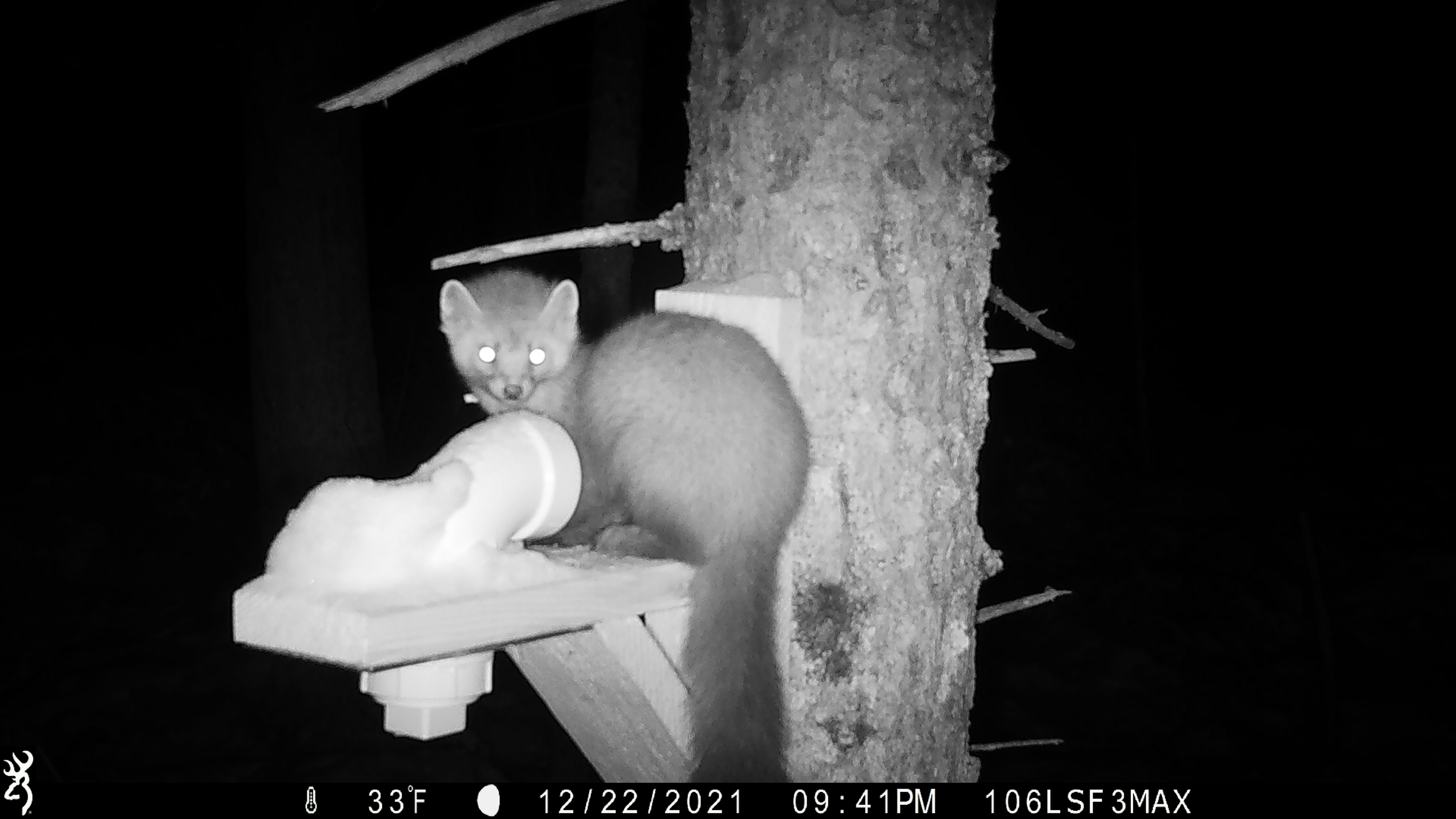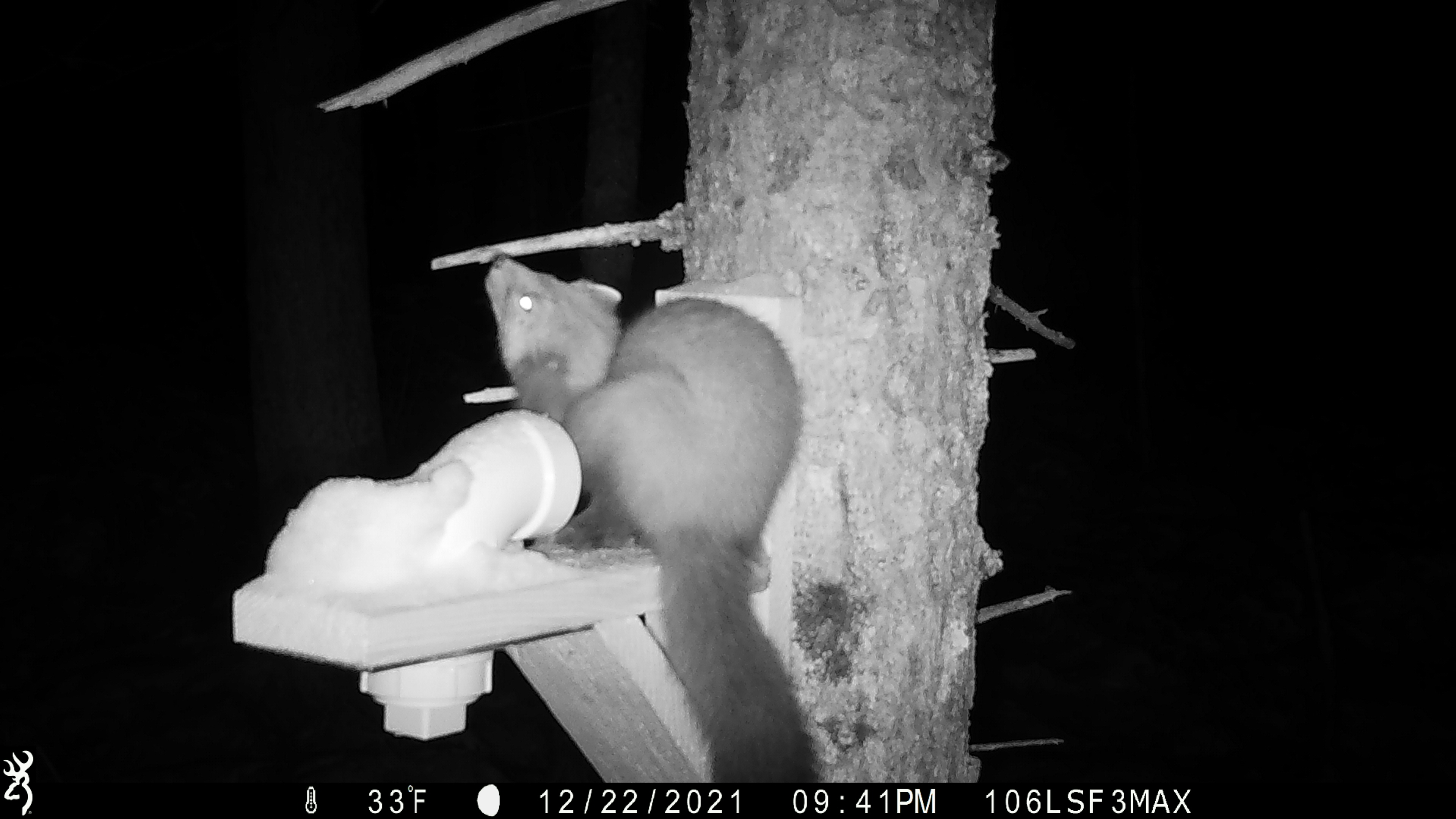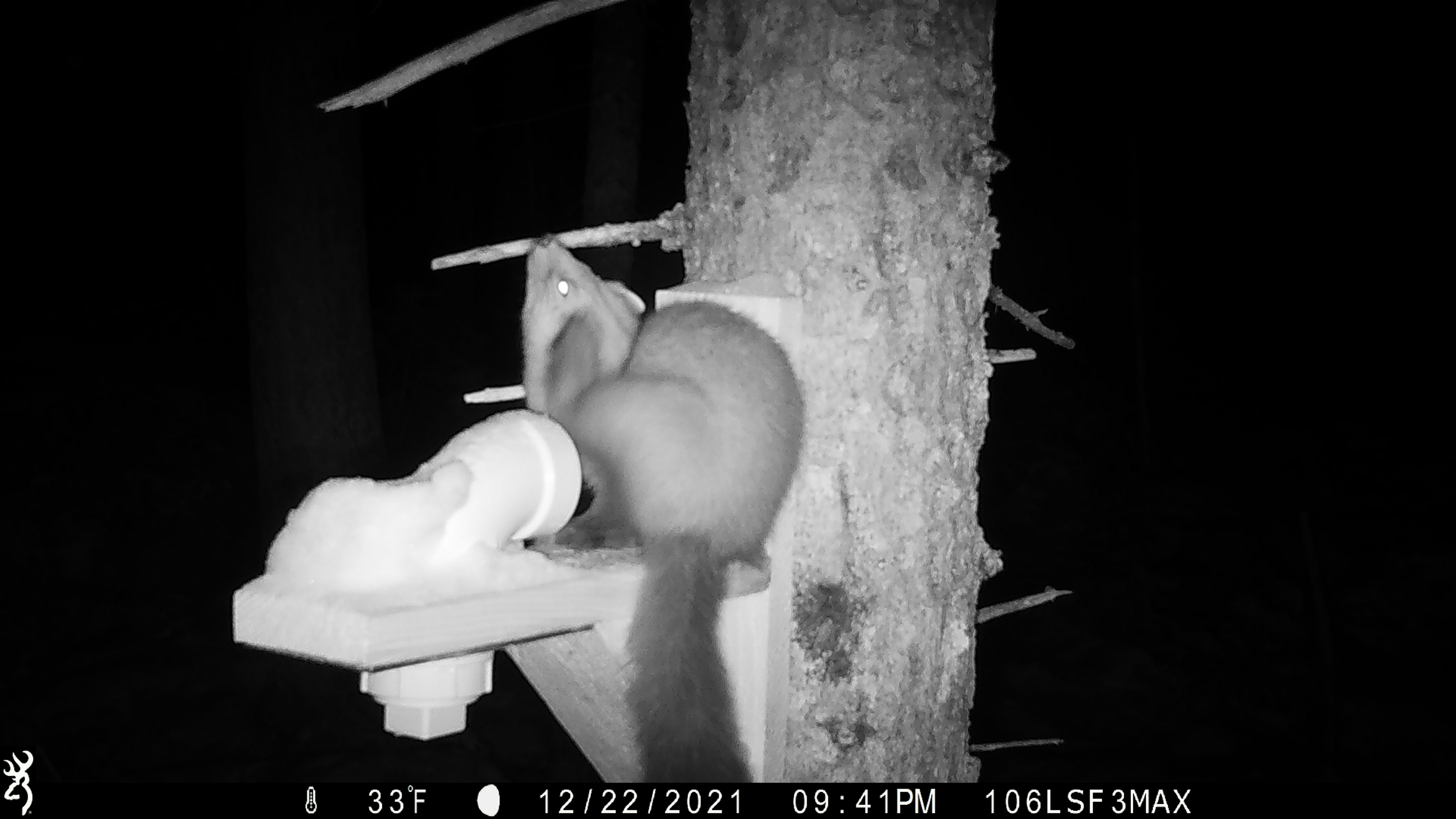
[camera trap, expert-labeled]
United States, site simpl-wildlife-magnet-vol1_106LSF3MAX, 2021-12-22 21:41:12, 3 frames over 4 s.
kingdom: Animalia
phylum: Chordata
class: Mammalia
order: Carnivora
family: Mustelidae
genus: Martes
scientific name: Martes americana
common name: american marten